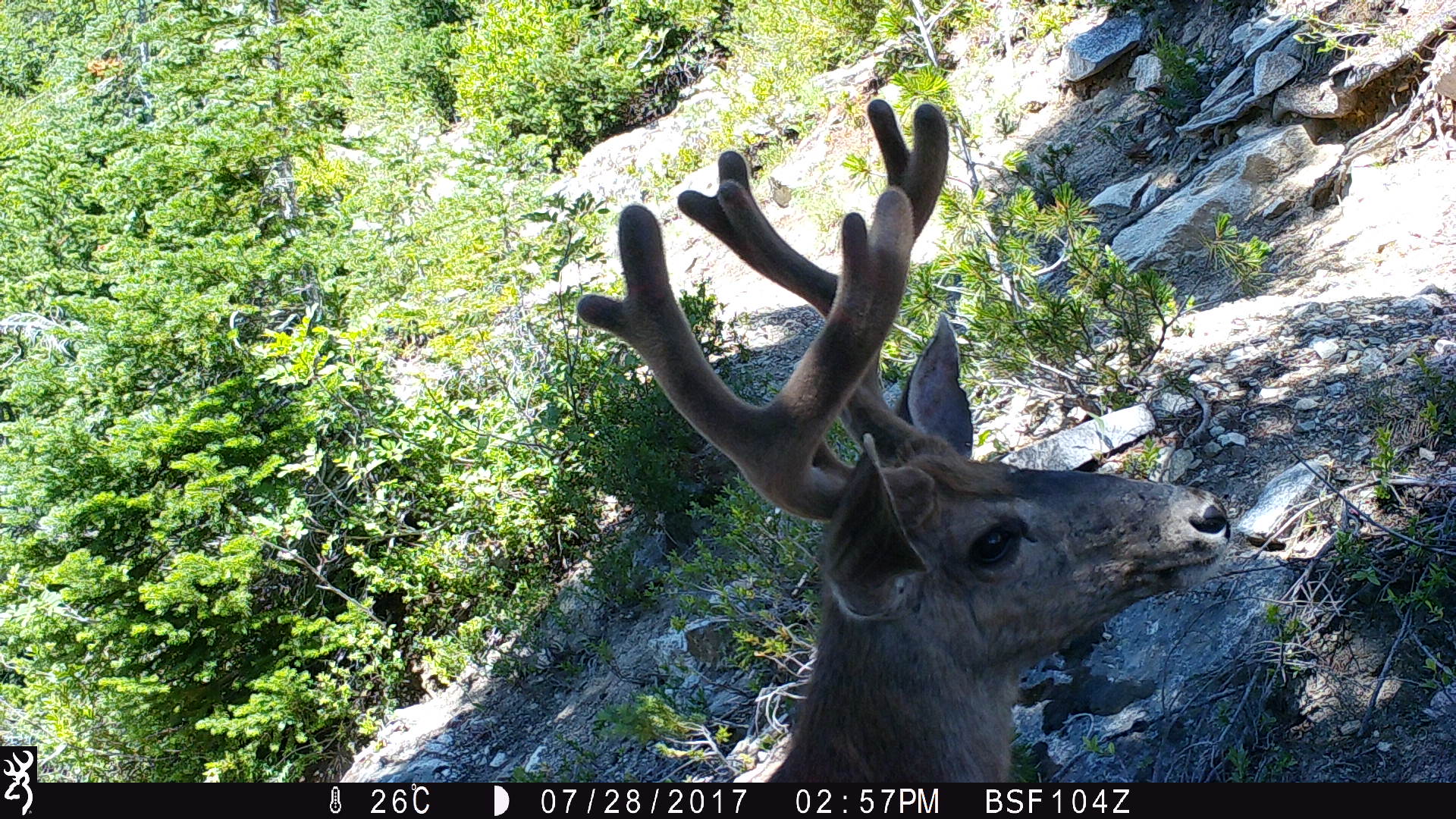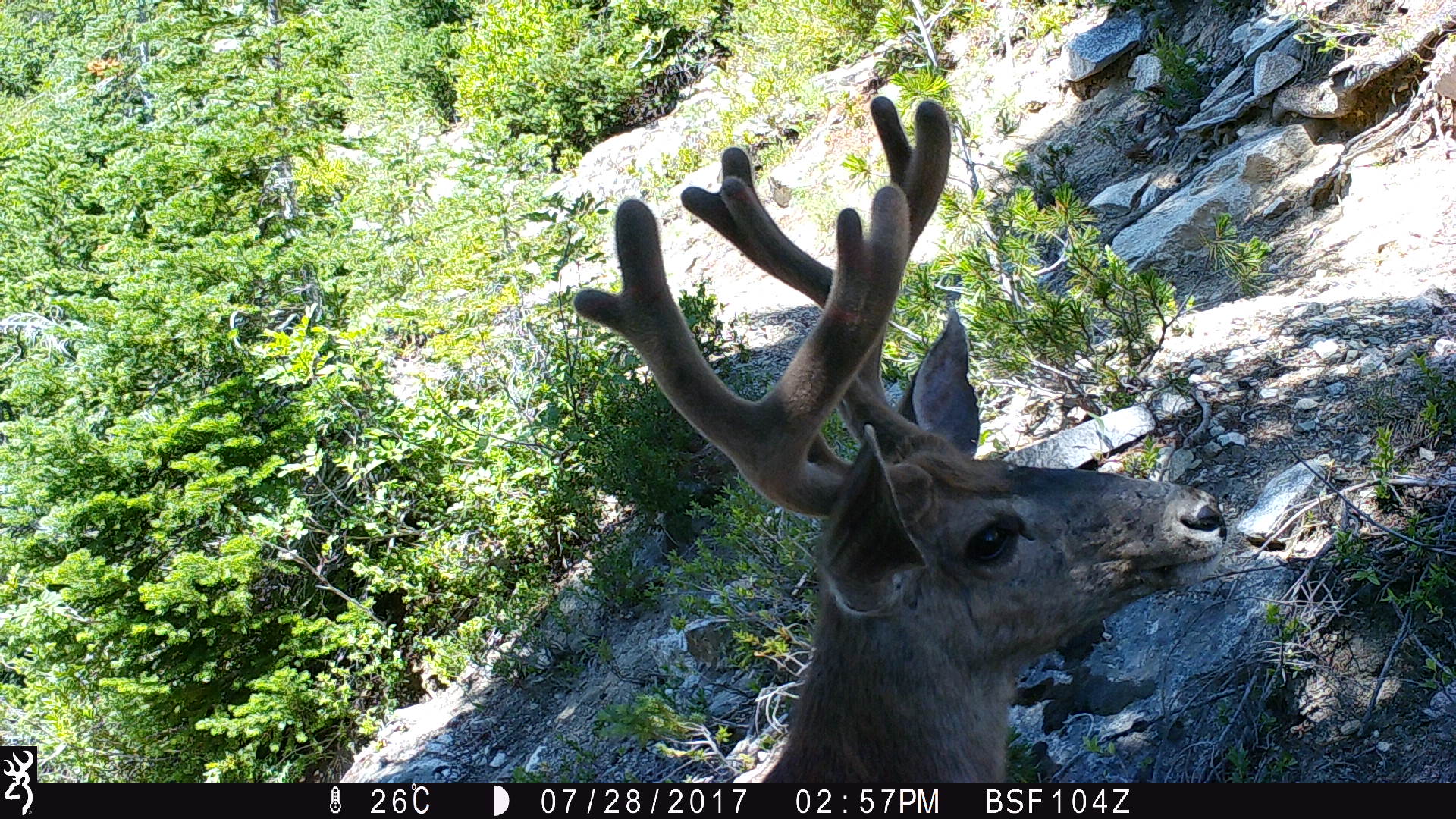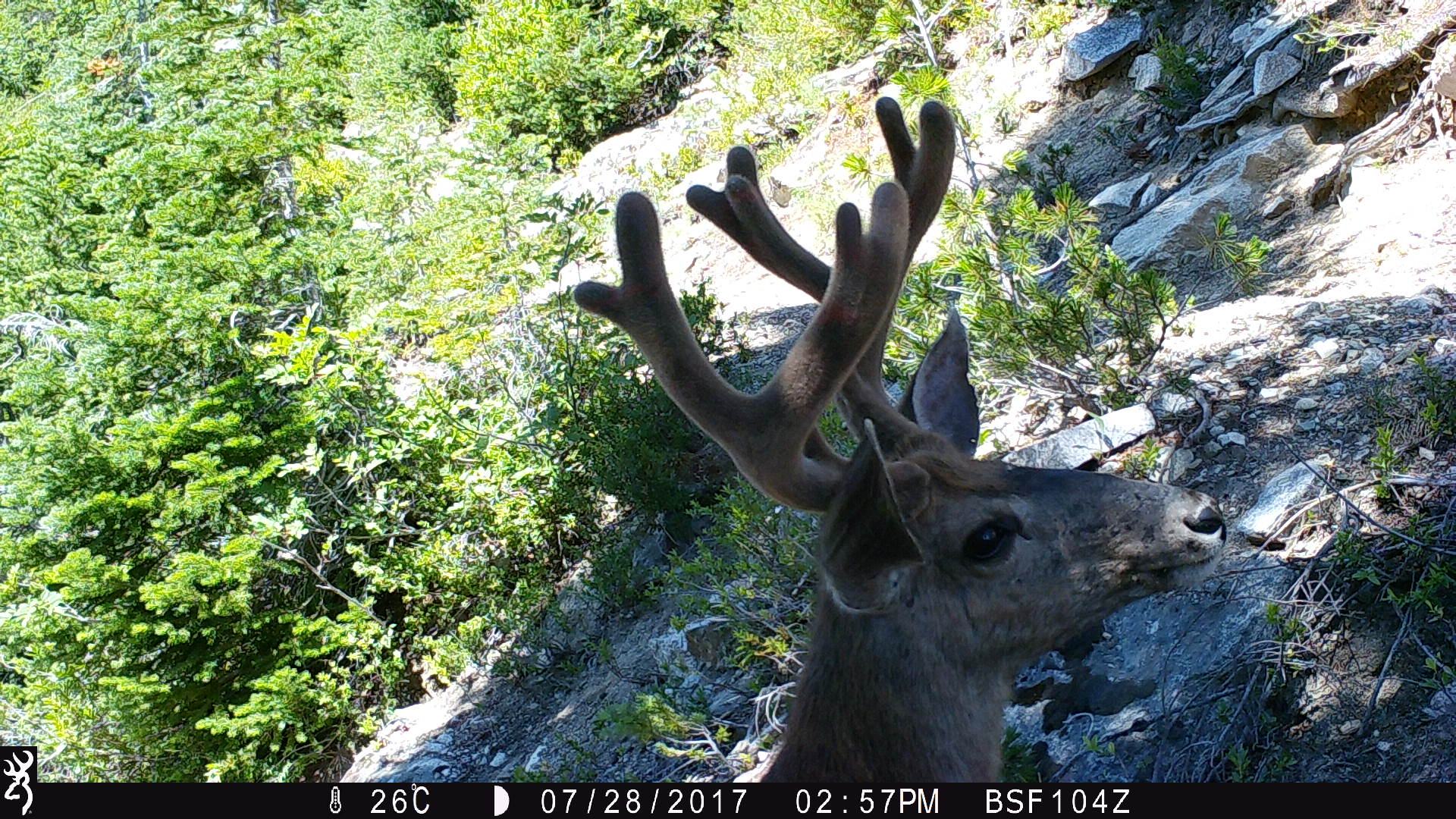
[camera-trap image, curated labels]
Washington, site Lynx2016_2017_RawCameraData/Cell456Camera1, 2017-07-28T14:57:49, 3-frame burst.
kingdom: Animalia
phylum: Chordata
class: Mammalia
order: Artiodactyla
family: Cervidae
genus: Odocoileus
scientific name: Odocoileus hemionus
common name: mule deer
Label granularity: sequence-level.